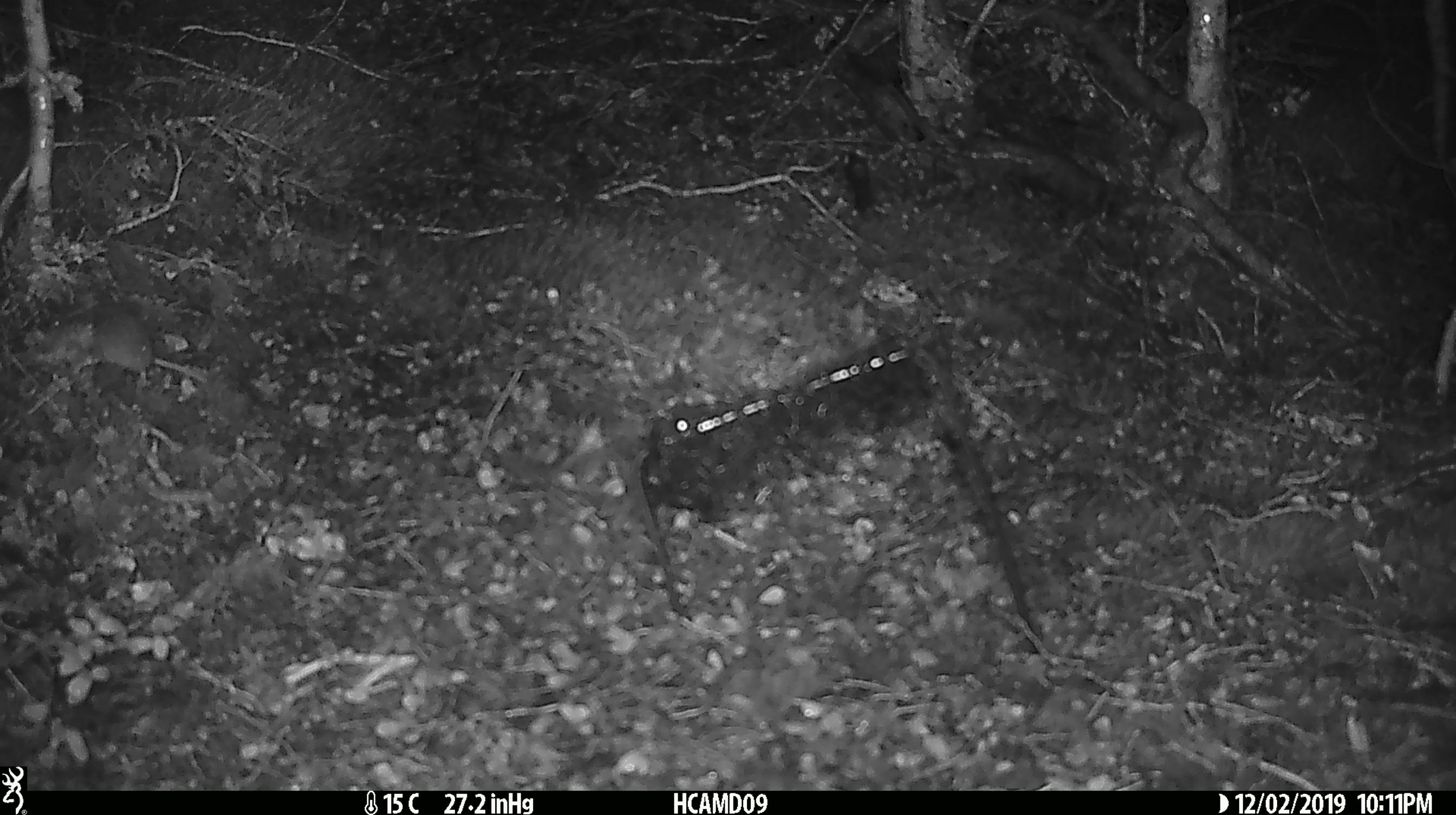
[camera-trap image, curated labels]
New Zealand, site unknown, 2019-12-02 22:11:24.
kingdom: Animalia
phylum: Chordata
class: Mammalia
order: Rodentia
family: Muridae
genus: Mus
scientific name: Mus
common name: mouse